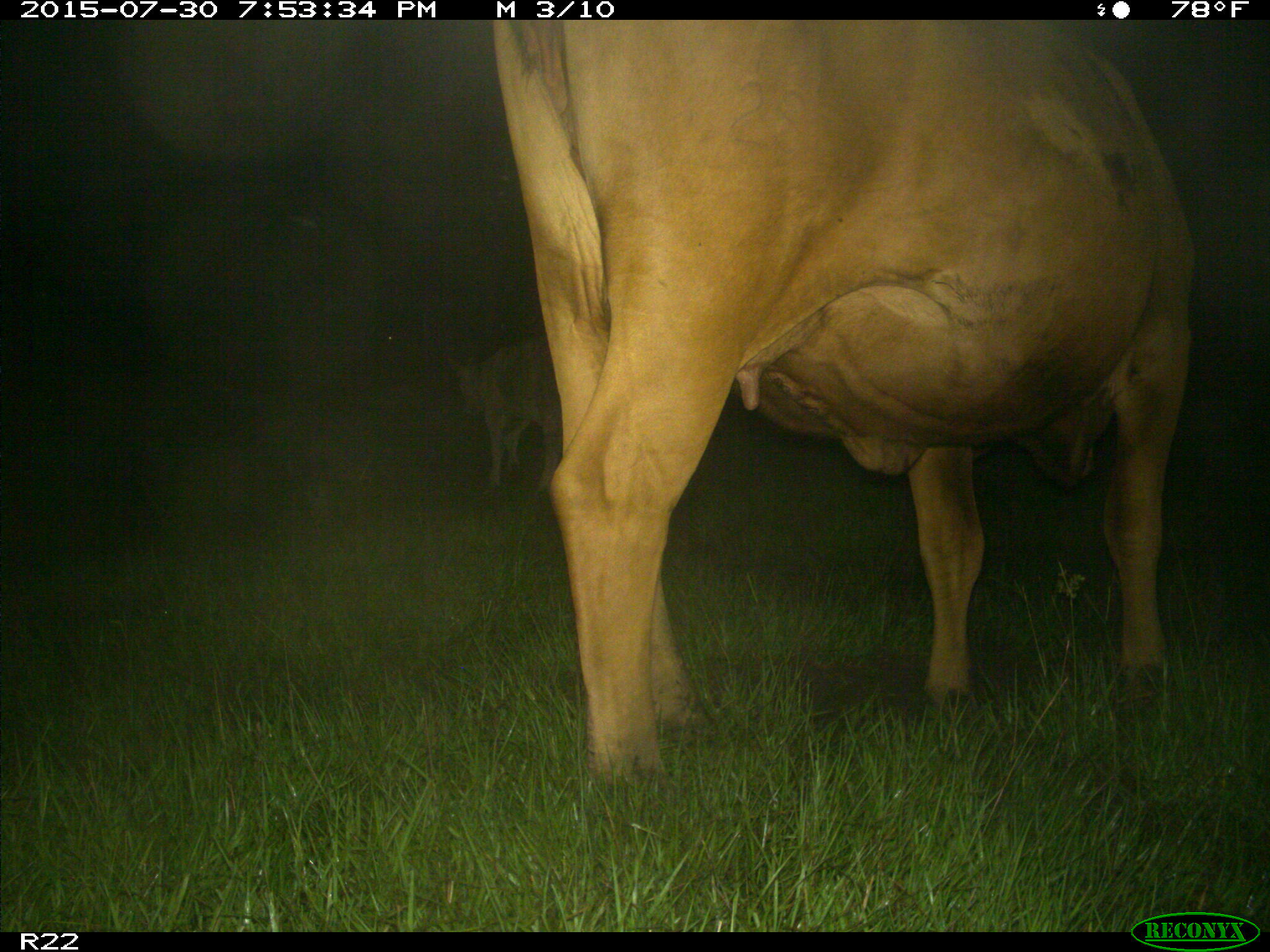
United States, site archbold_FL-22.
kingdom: Animalia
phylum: Chordata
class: Mammalia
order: Artiodactyla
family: Bovidae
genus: Bos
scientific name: Bos taurus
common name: domestic cow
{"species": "Bos taurus (domestic cow)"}